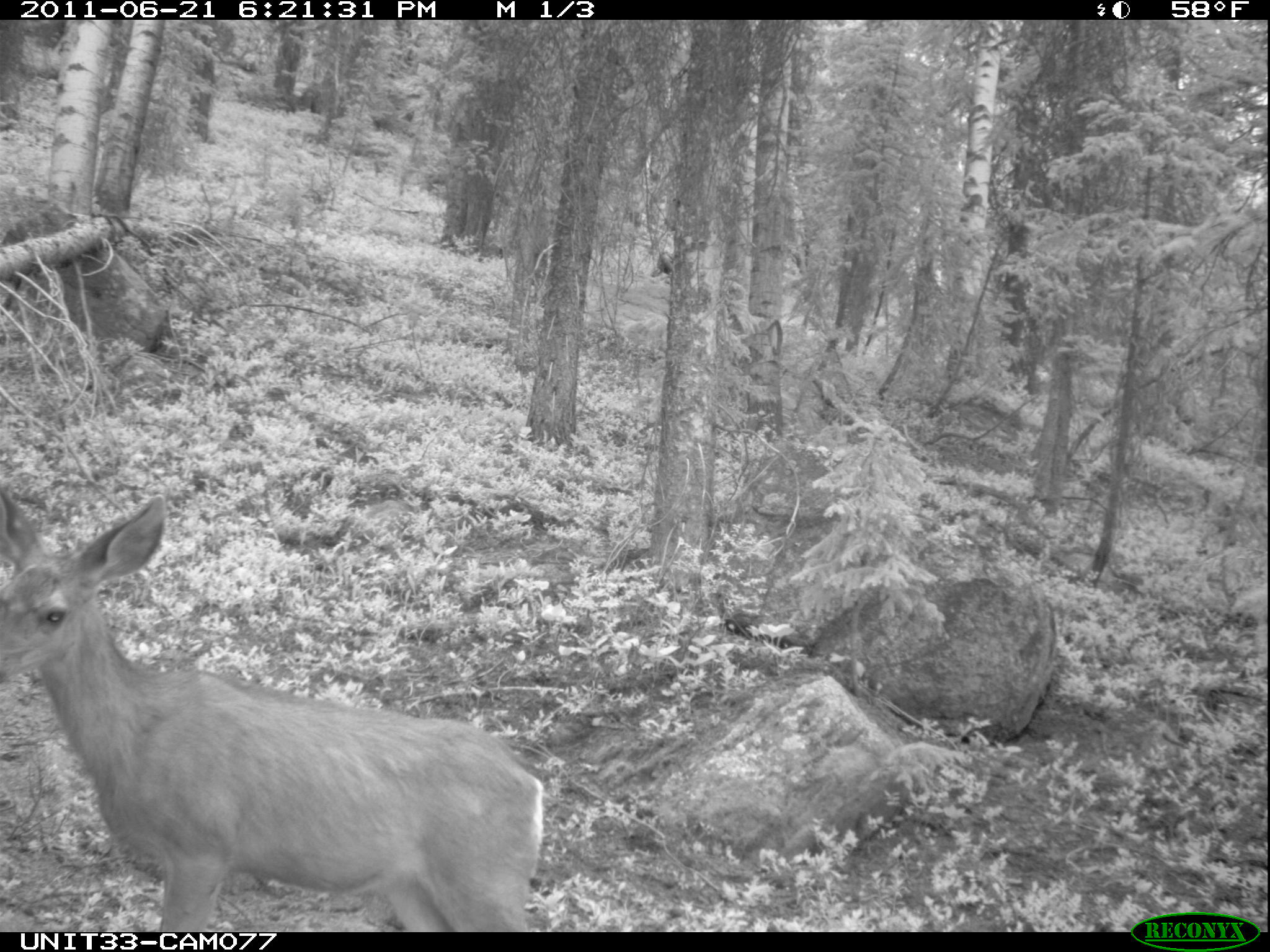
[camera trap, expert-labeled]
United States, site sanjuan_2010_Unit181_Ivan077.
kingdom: Animalia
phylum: Chordata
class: Mammalia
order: Artiodactyla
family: Cervidae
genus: Odocoileus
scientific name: Odocoileus hemionus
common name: mule deer